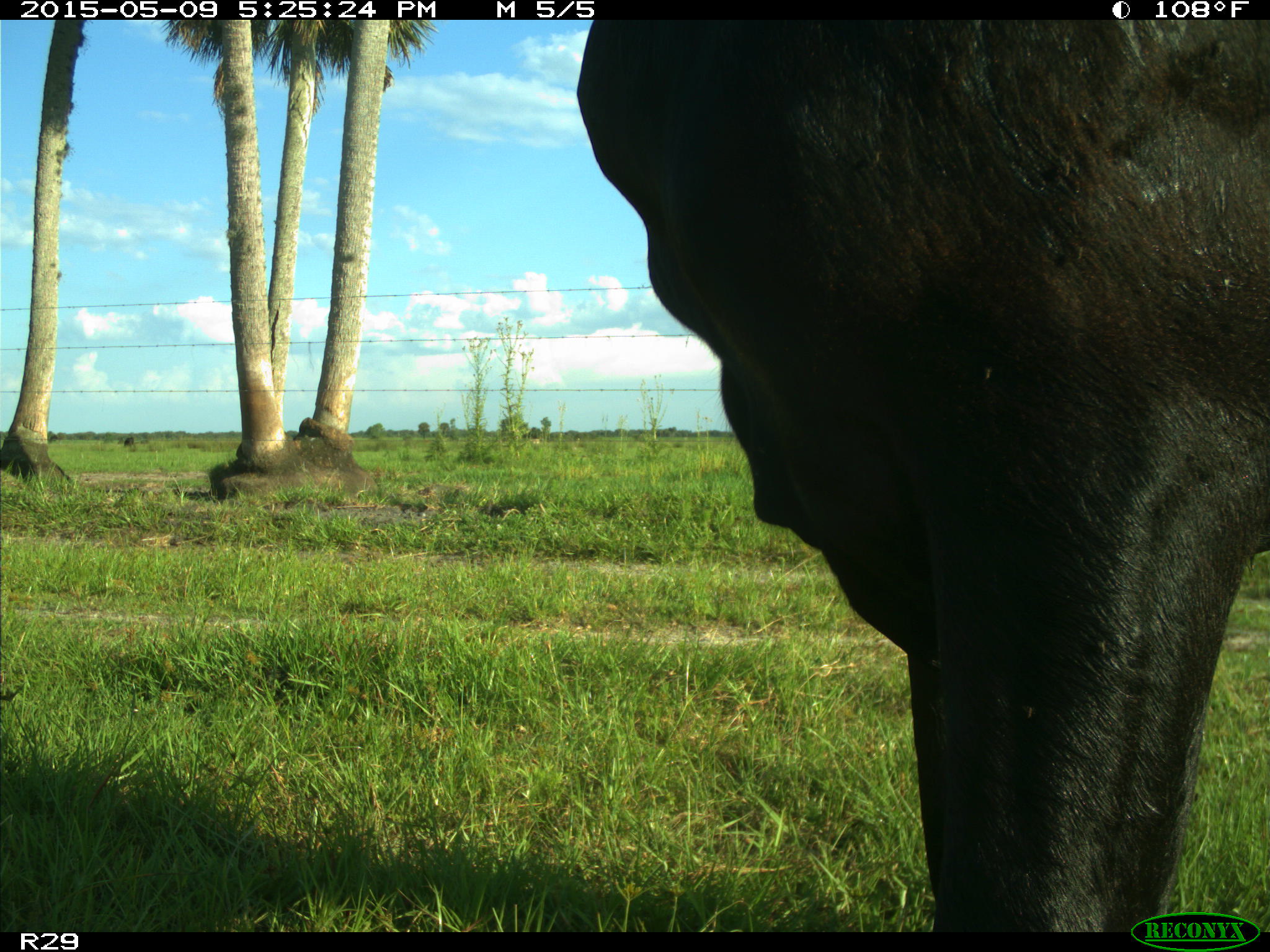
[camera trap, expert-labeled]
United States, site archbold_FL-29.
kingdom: Animalia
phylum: Chordata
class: Mammalia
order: Artiodactyla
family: Bovidae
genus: Bos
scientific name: Bos taurus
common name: domestic cow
Bos taurus (domestic cow).